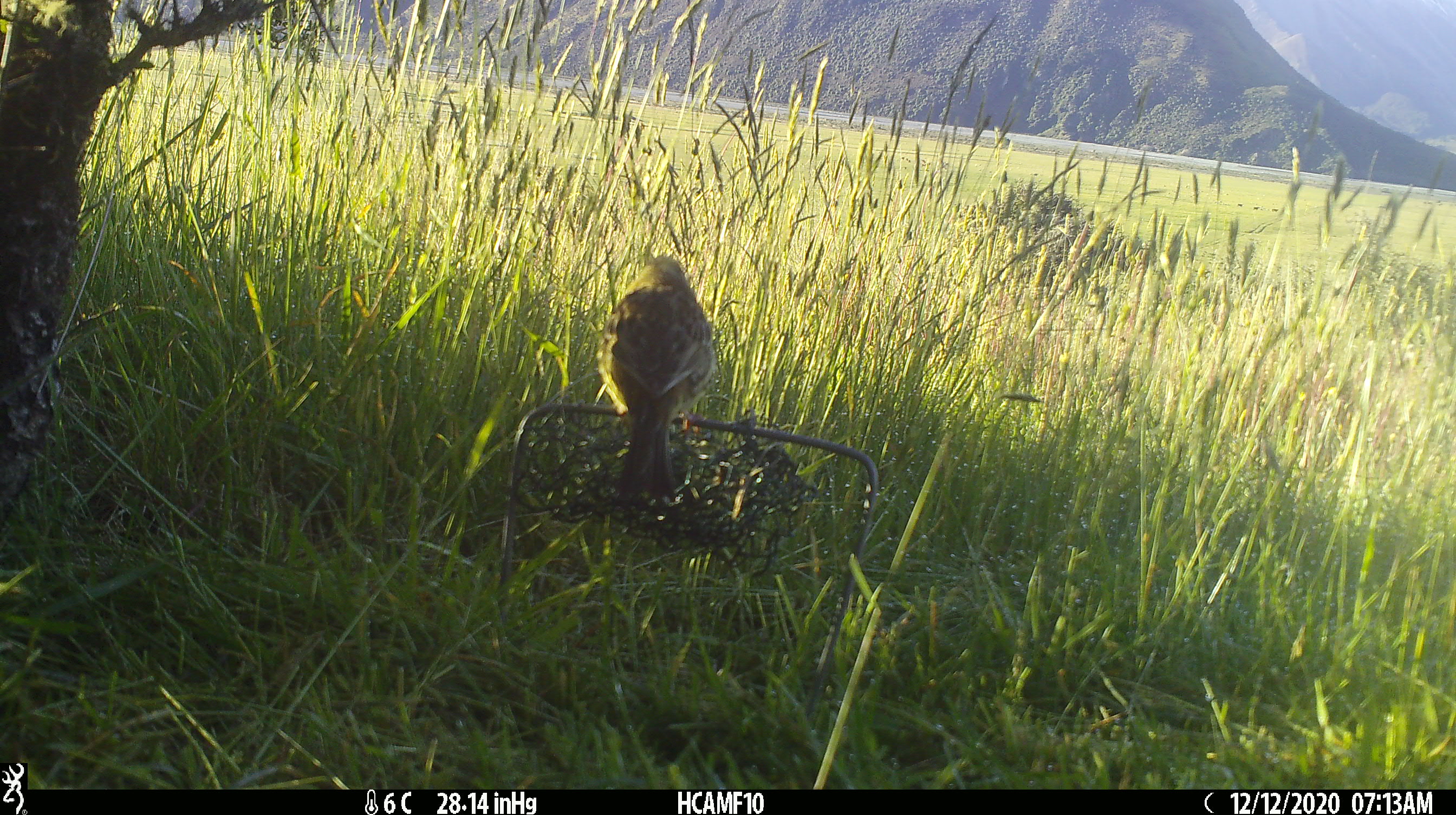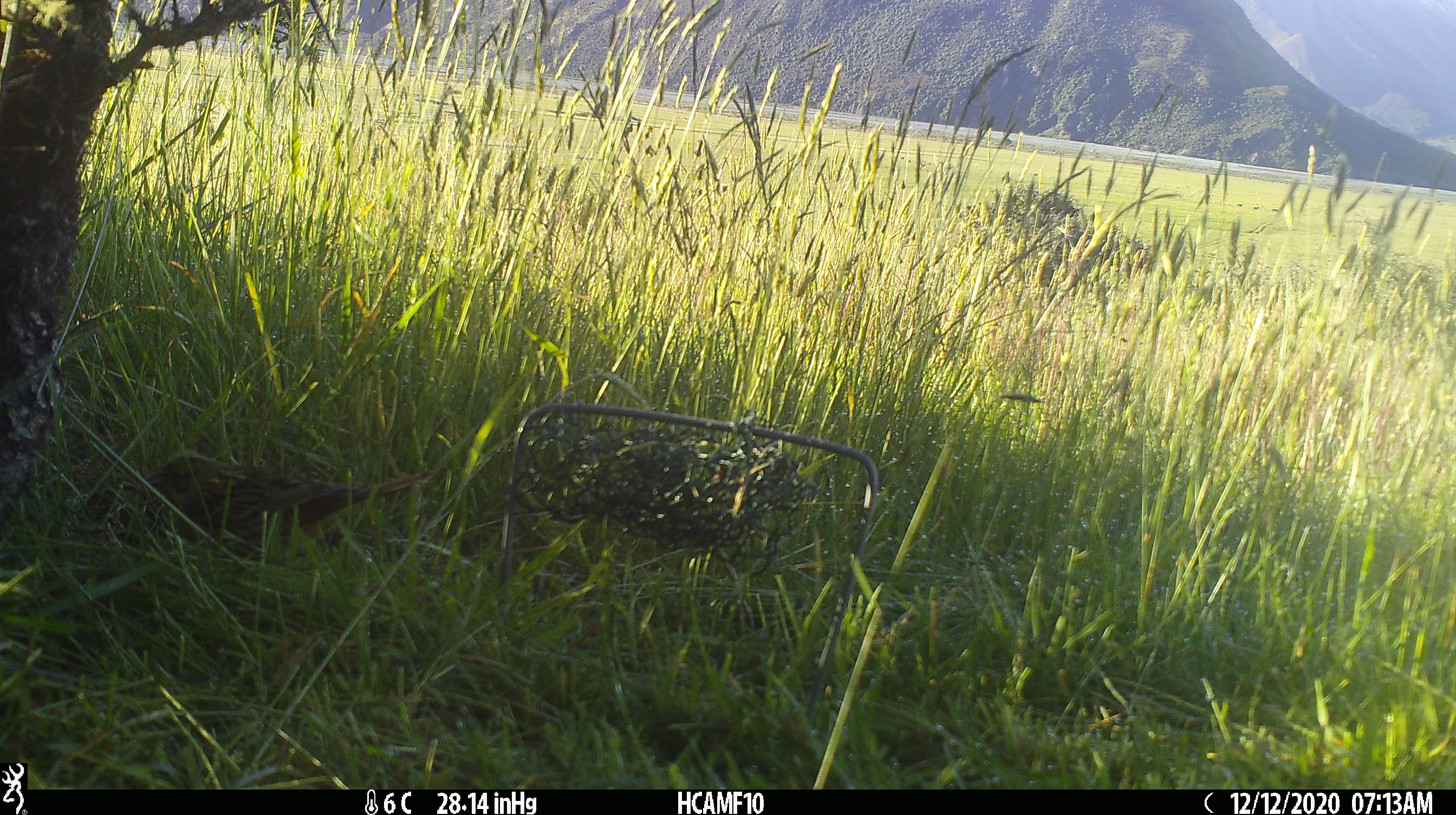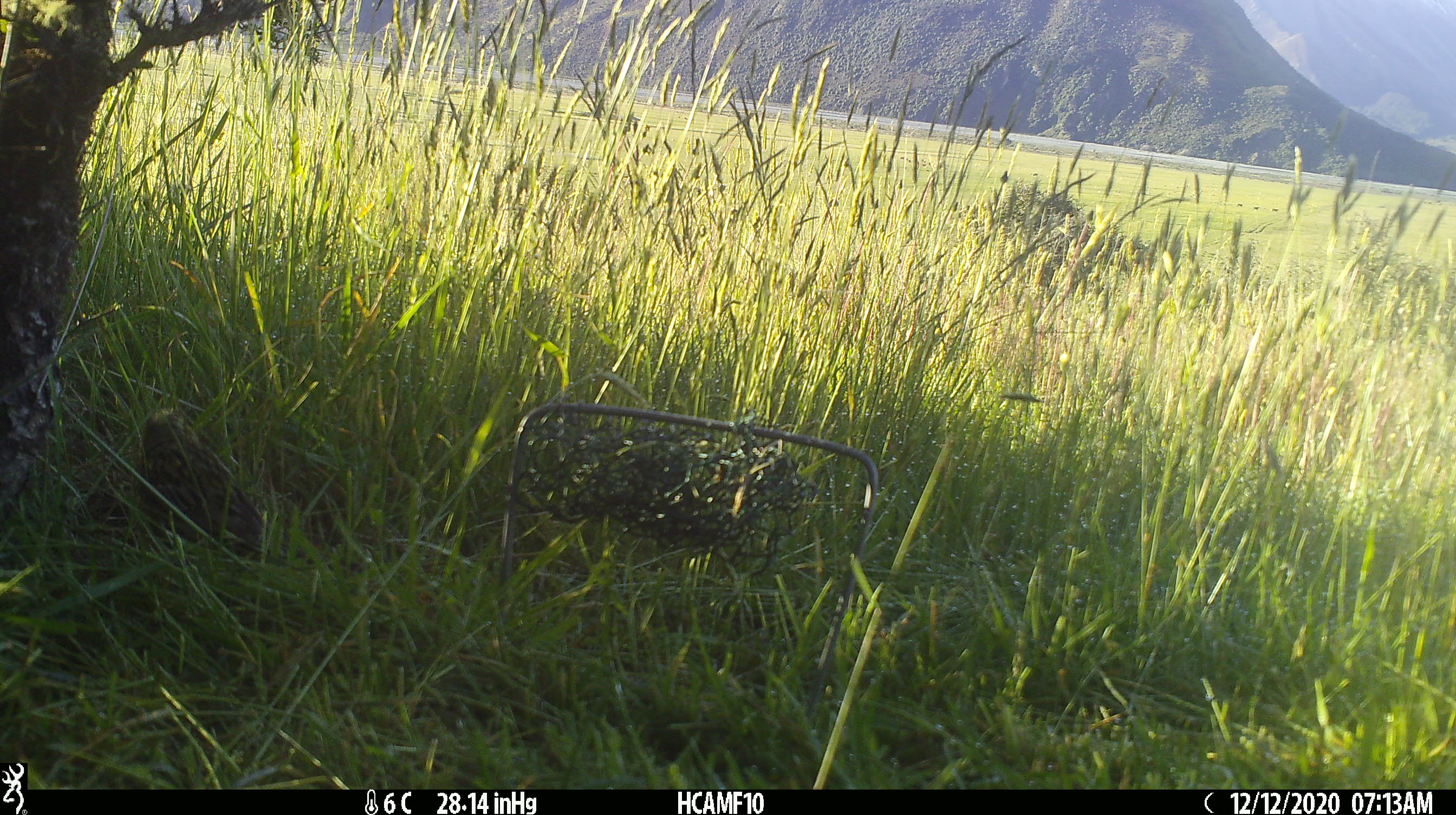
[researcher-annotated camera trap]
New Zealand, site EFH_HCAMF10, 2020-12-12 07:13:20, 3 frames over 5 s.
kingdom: Animalia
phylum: Chordata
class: Aves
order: Passeriformes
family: Emberizidae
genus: Emberiza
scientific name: Emberiza citrinella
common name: yellowhammer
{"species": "yellowhammer (Emberiza citrinella)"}